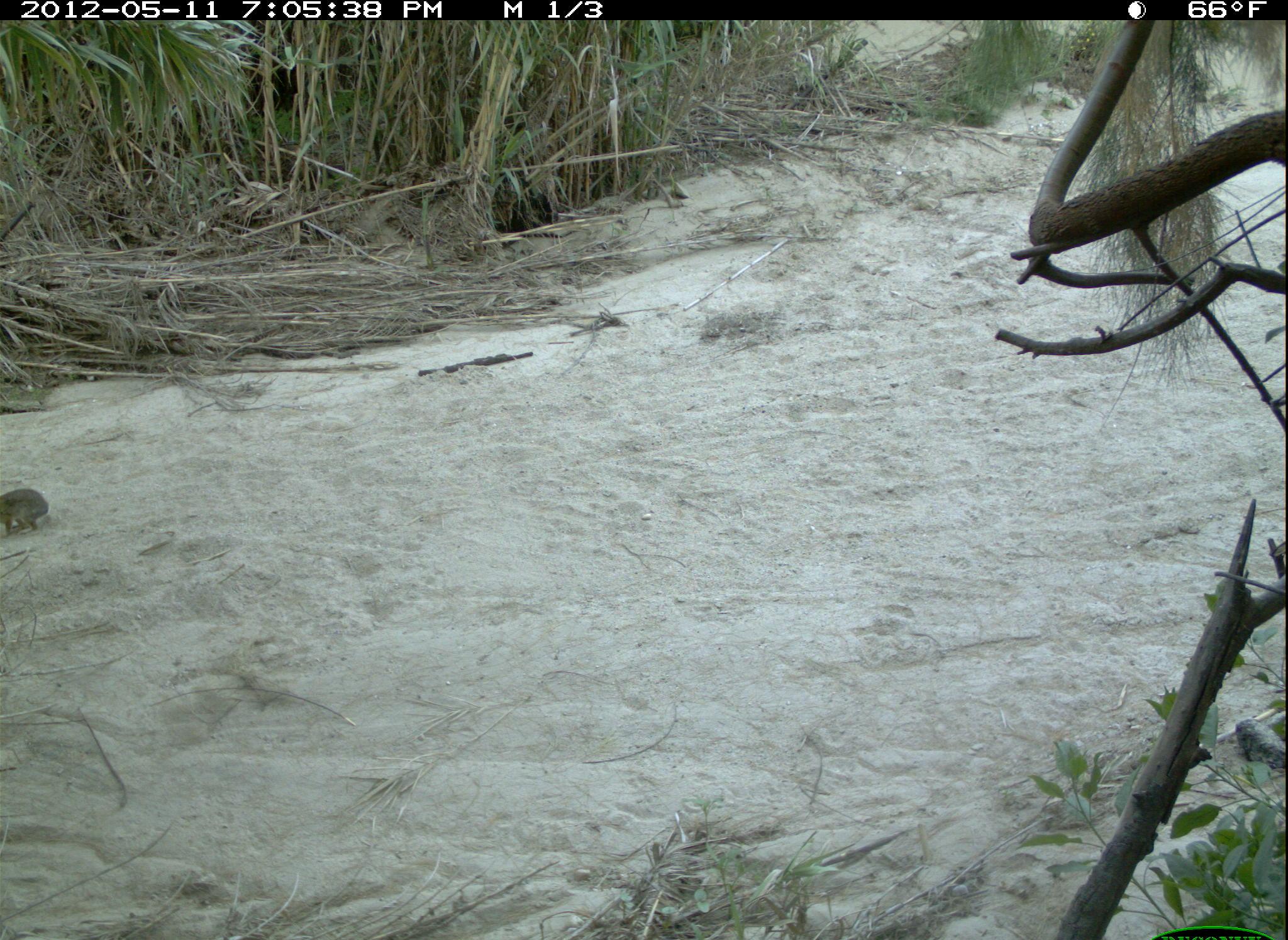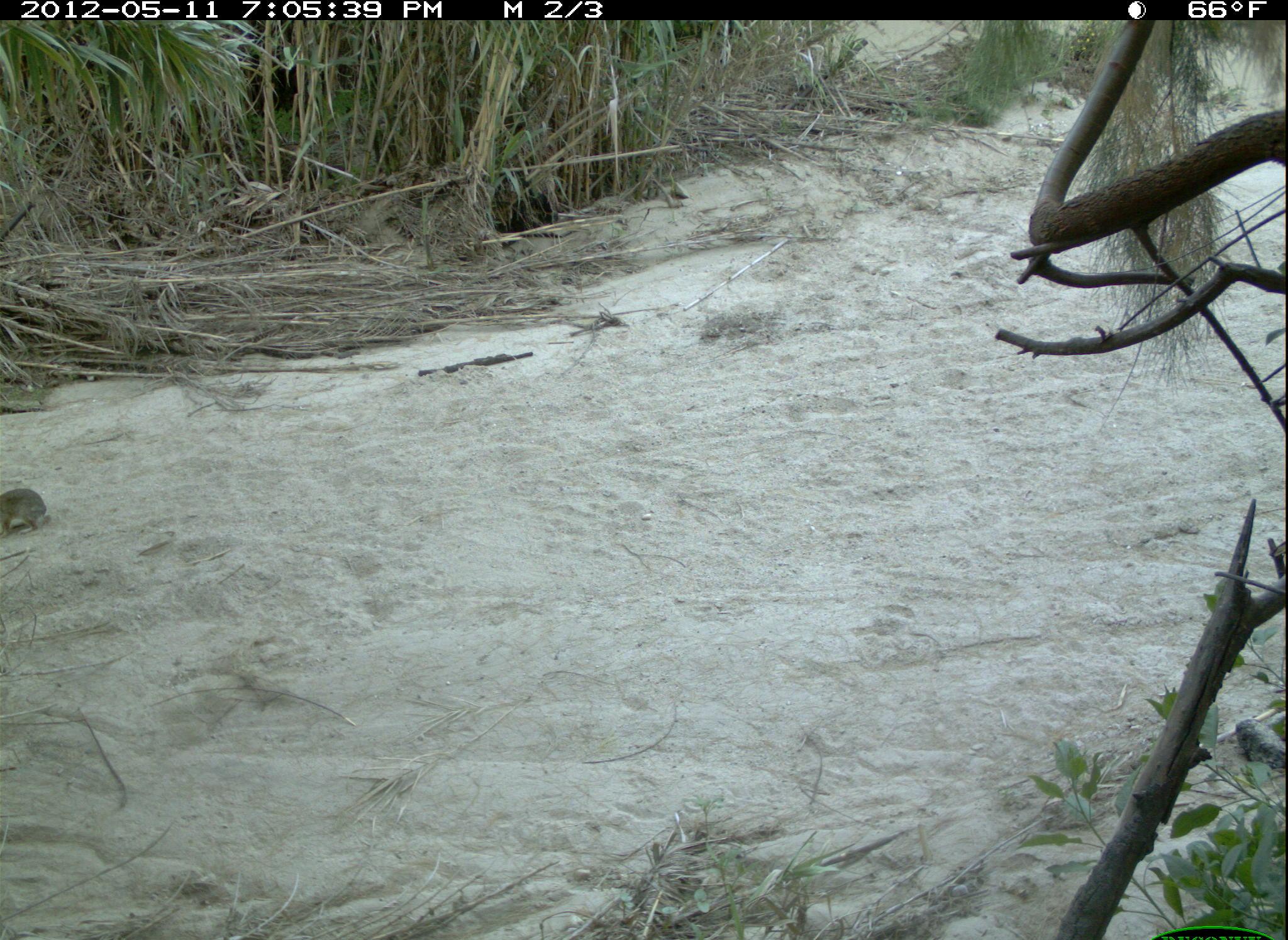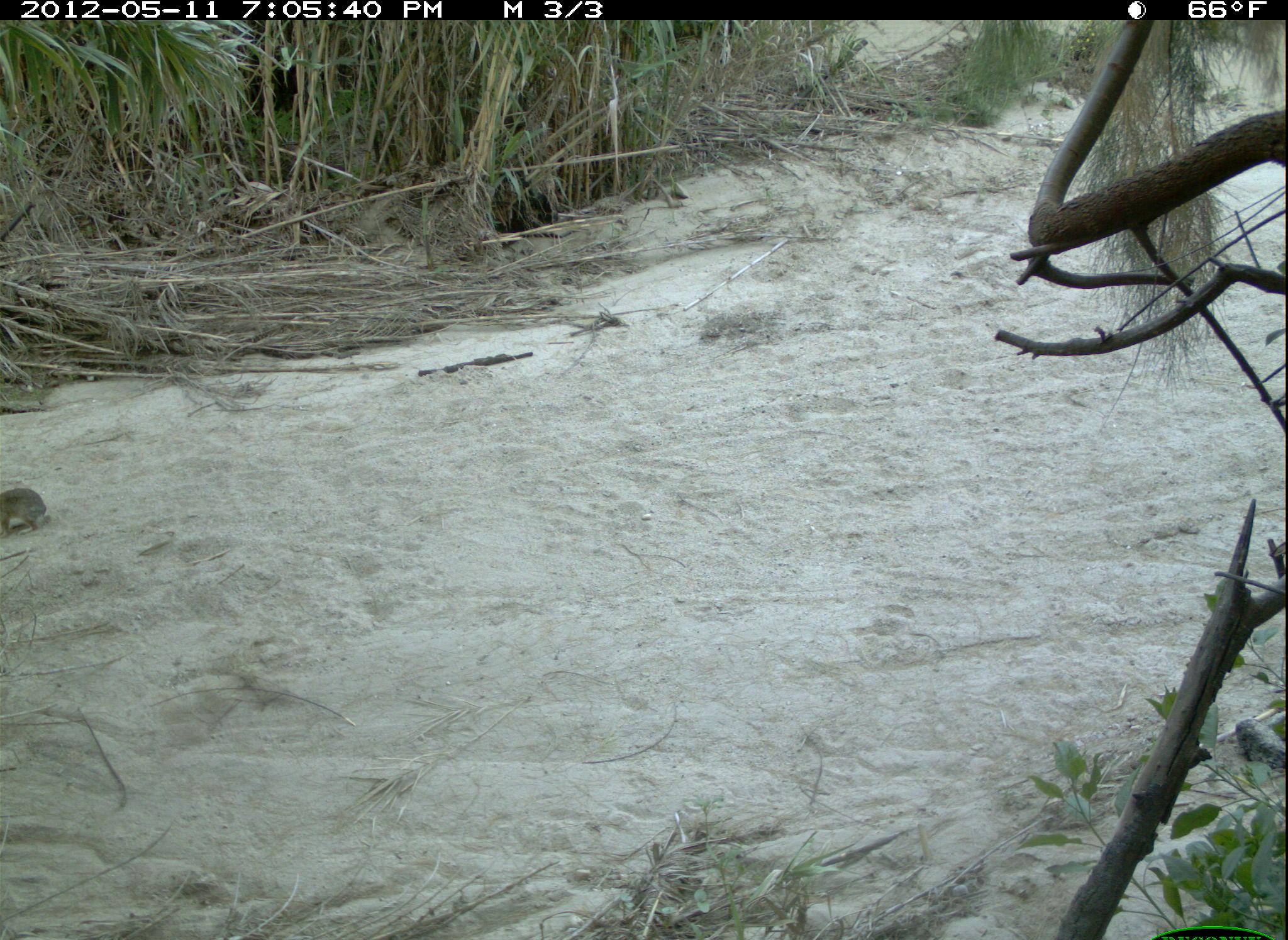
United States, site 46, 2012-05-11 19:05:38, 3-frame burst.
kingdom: Animalia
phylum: Chordata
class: Mammalia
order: Lagomorpha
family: Leporidae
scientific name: Leporidae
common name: rabbits and hares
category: rabbit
Rabbit (rabbits and hares) (Leporidae).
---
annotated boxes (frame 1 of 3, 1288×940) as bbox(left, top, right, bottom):
rabbit: bbox(0, 475, 58, 541)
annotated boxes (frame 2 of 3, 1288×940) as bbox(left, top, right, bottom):
rabbit: bbox(0, 472, 53, 546)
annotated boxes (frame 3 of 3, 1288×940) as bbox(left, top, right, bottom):
rabbit: bbox(0, 478, 56, 540)